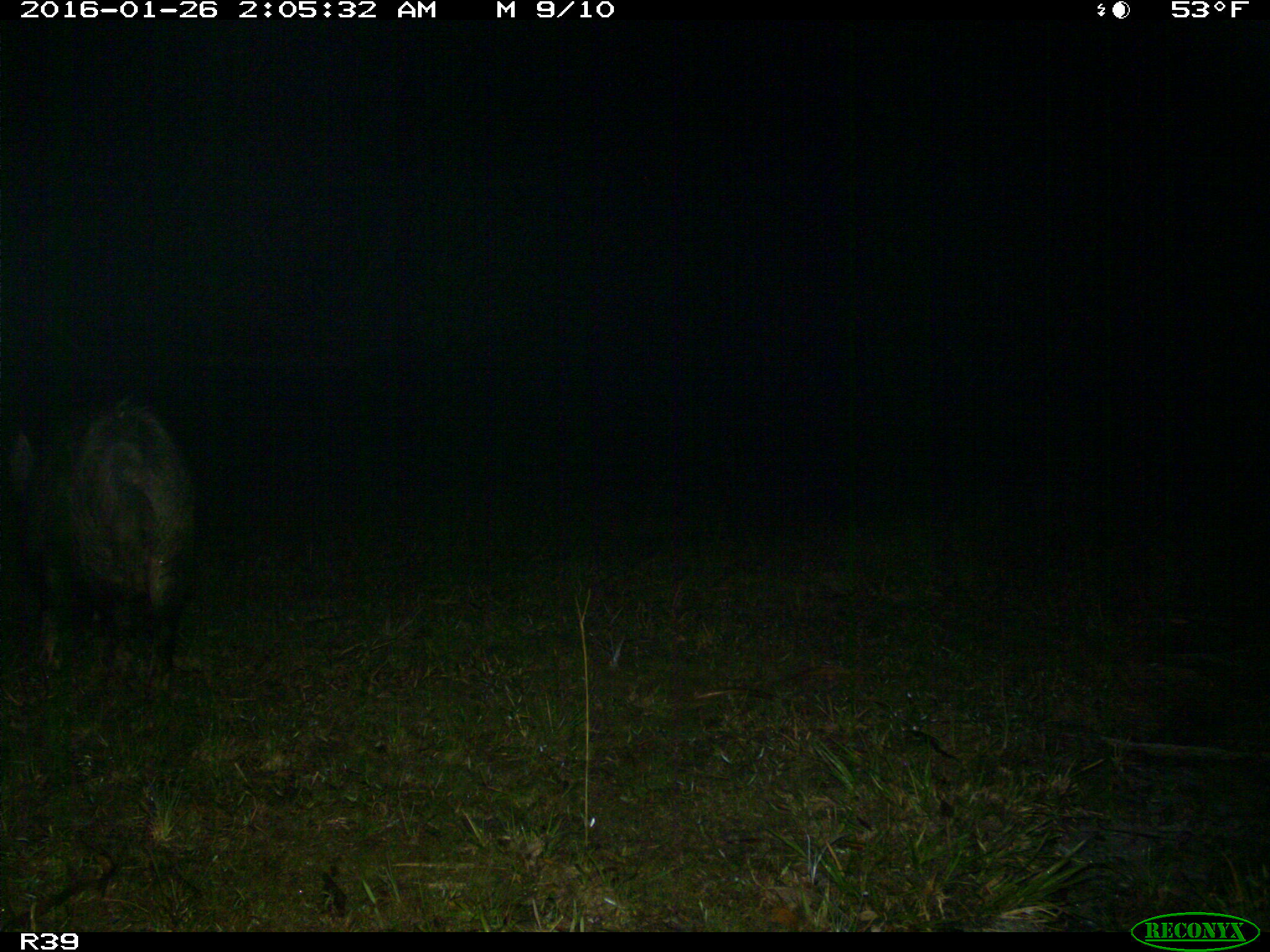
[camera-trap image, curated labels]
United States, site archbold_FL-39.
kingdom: Animalia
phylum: Chordata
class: Mammalia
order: Artiodactyla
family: Suidae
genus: Sus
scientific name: Sus scrofa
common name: wild boar